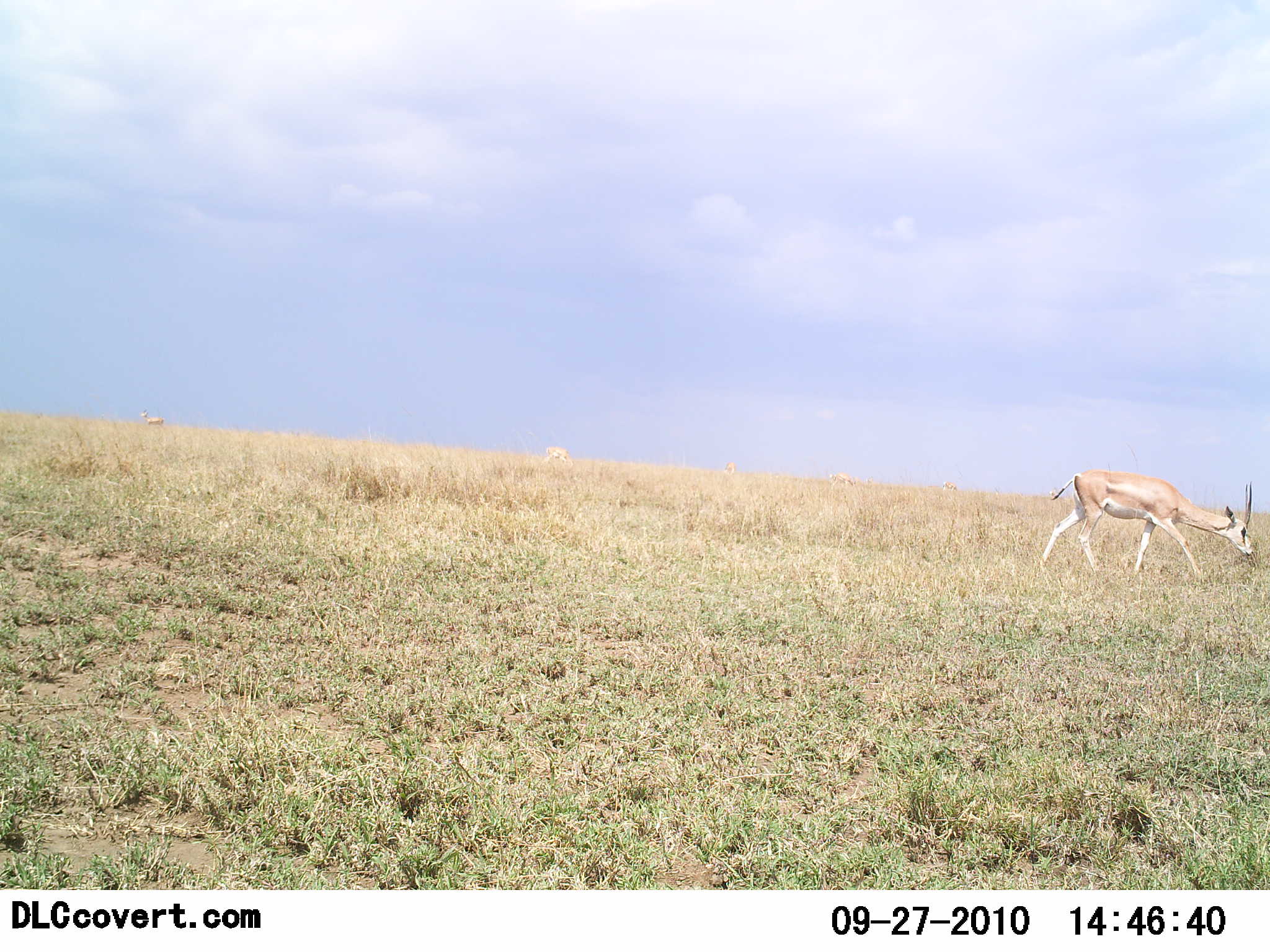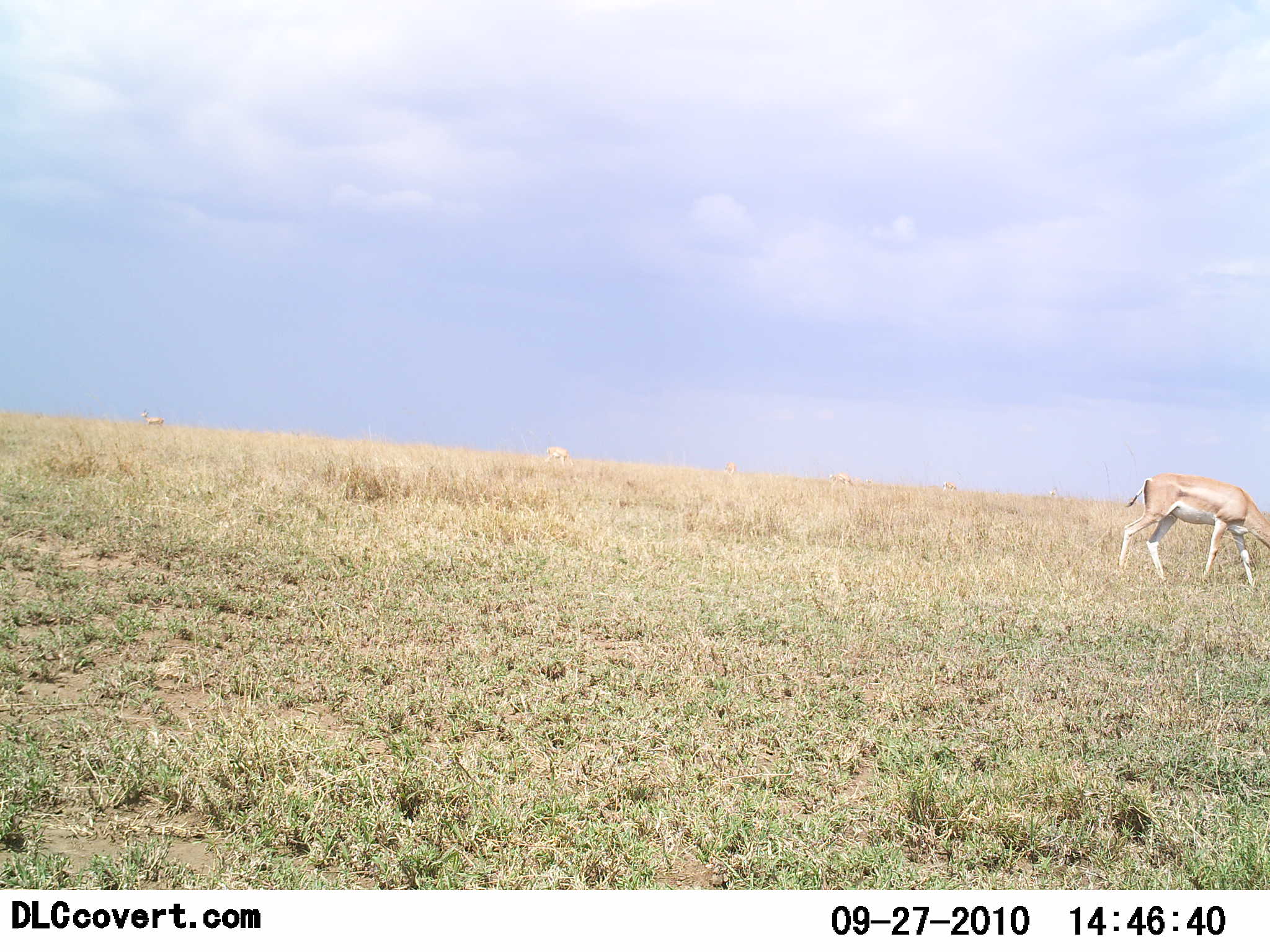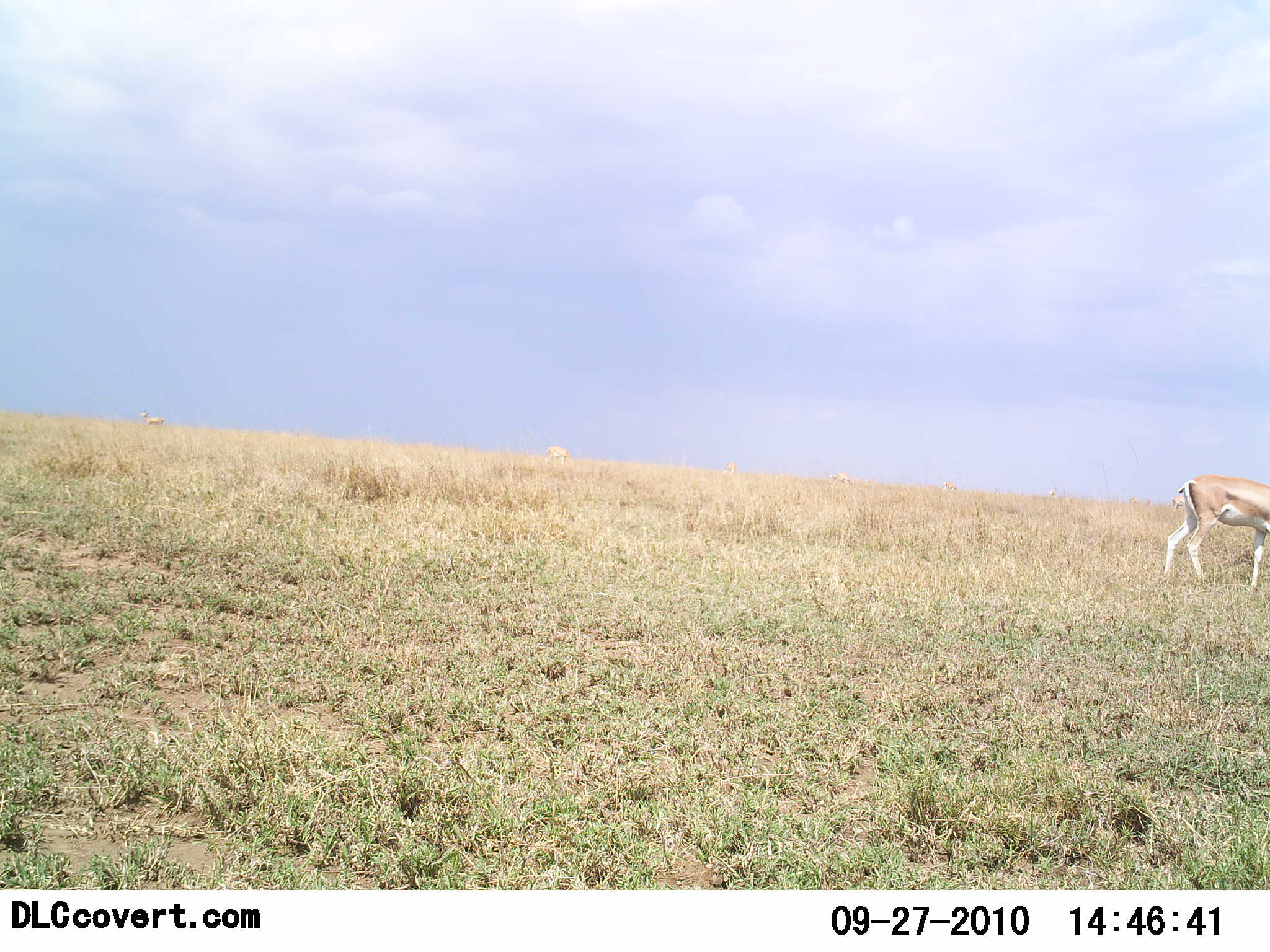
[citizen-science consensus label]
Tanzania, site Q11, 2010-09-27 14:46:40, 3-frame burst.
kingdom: Animalia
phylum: Chordata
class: Mammalia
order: Artiodactyla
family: Bovidae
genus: Nanger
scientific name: Nanger granti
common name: grant's gazelle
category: gazellegrants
Gazellegrants (grant's gazelle) (Nanger granti), count 1. Behavior (volunteer vote fractions): standing 29%, resting 0%, moving 71%, interacting 0%. Young present (vote fraction): 0%. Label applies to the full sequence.